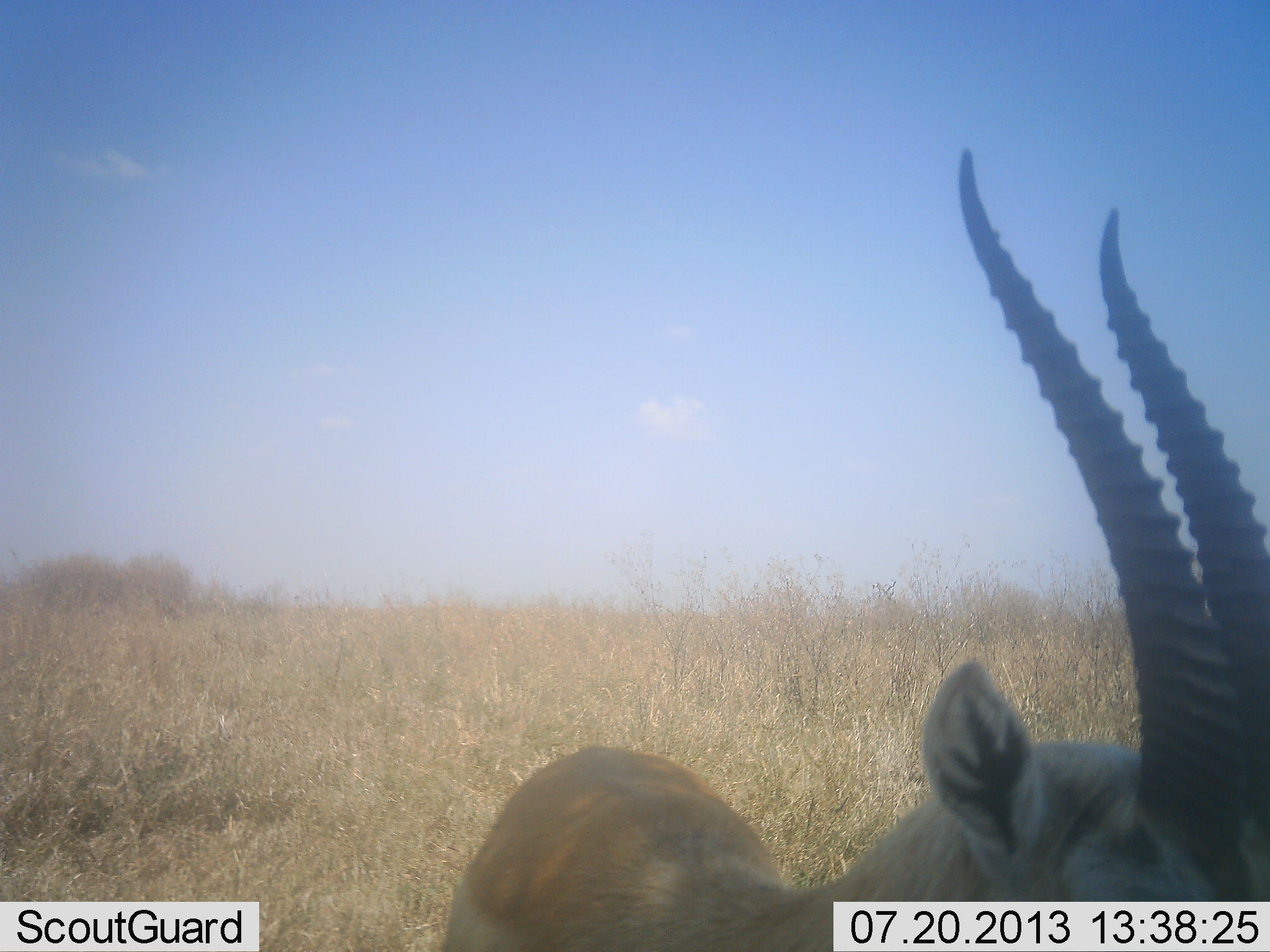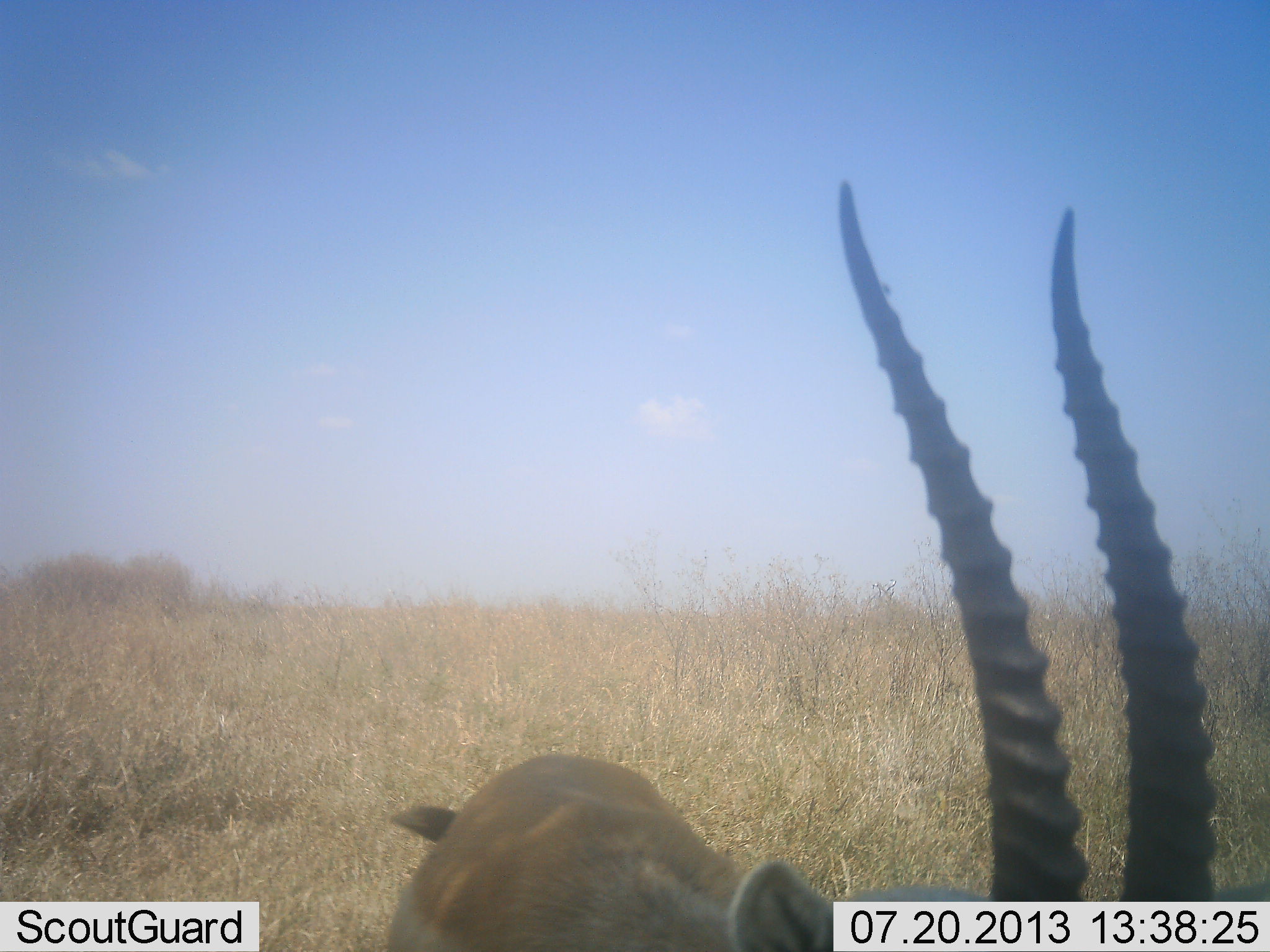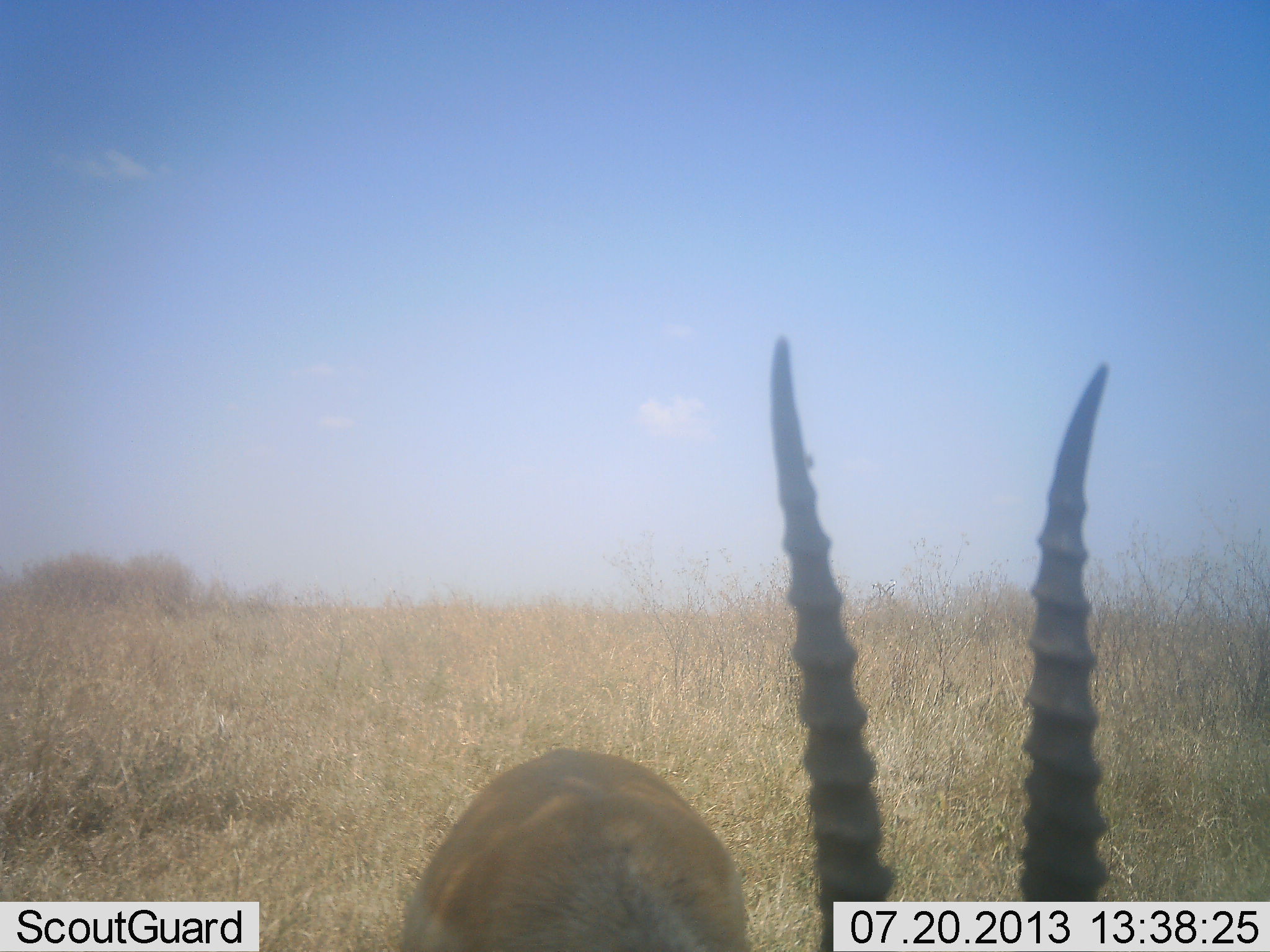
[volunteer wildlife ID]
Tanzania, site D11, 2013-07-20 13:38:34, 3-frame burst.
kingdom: Animalia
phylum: Chordata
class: Mammalia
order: Artiodactyla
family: Bovidae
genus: Eudorcas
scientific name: Eudorcas thomsonii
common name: thomson's gazelle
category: gazellethomsons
Gazellethomsons (thomson's gazelle) (Eudorcas thomsonii), count 1. Behavior (volunteer vote fractions): standing 100%, resting 0%, moving 0%, interacting 0%. Young present (vote fraction): 0%. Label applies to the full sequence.